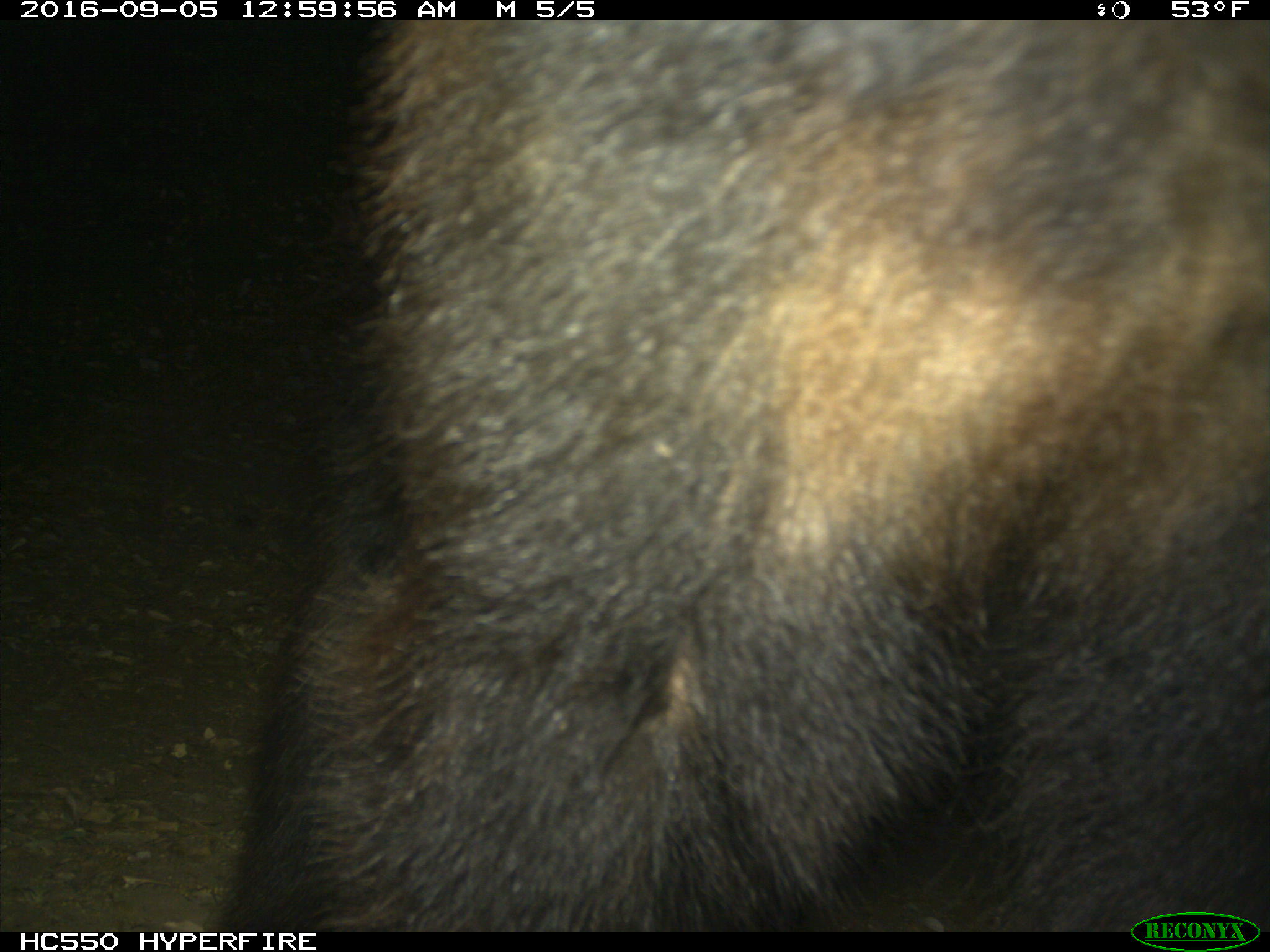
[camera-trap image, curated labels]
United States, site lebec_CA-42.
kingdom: Animalia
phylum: Chordata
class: Mammalia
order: Carnivora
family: Ursidae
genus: Ursus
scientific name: Ursus americanus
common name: american black bear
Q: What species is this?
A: Ursus americanus (american black bear).